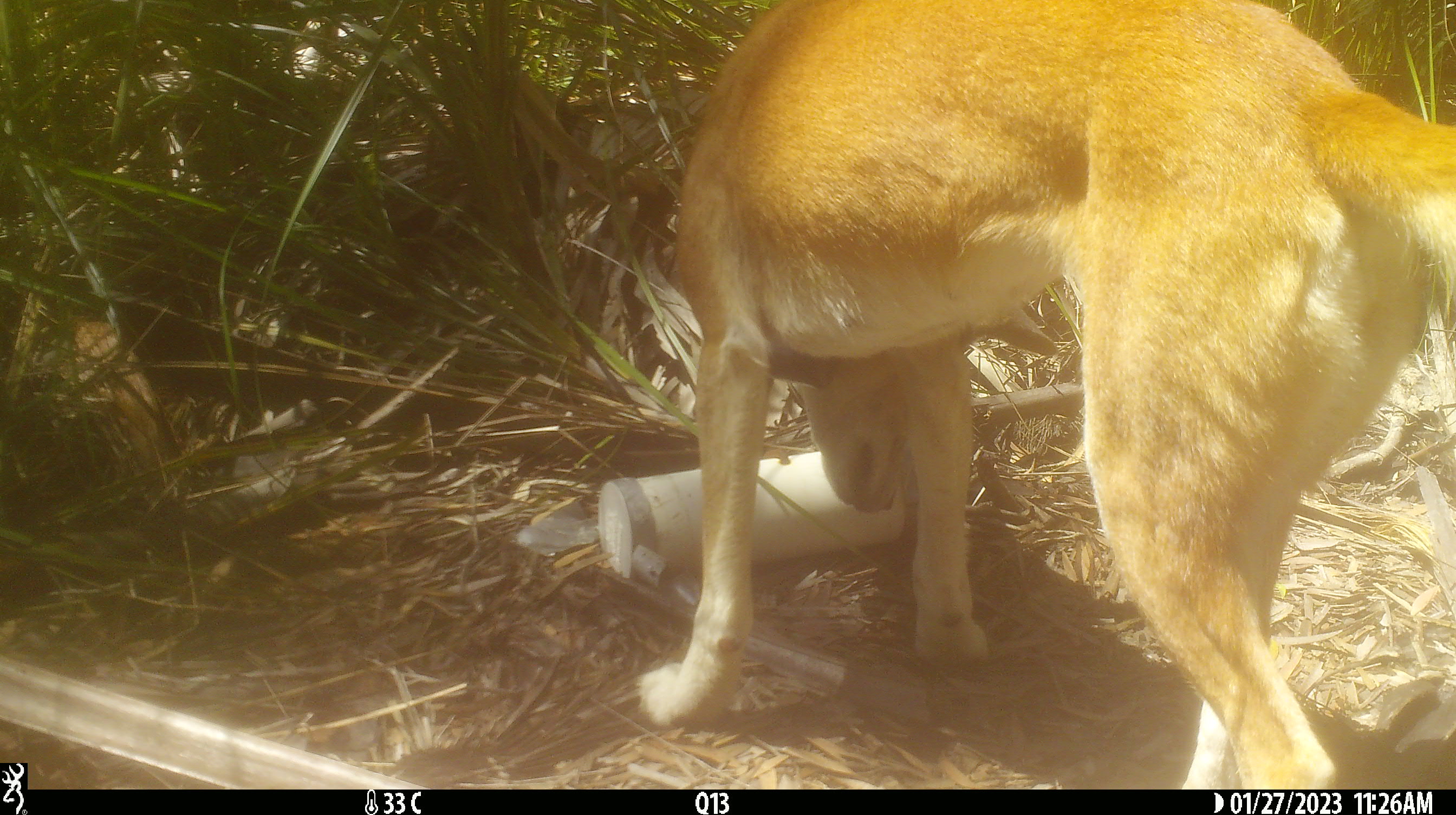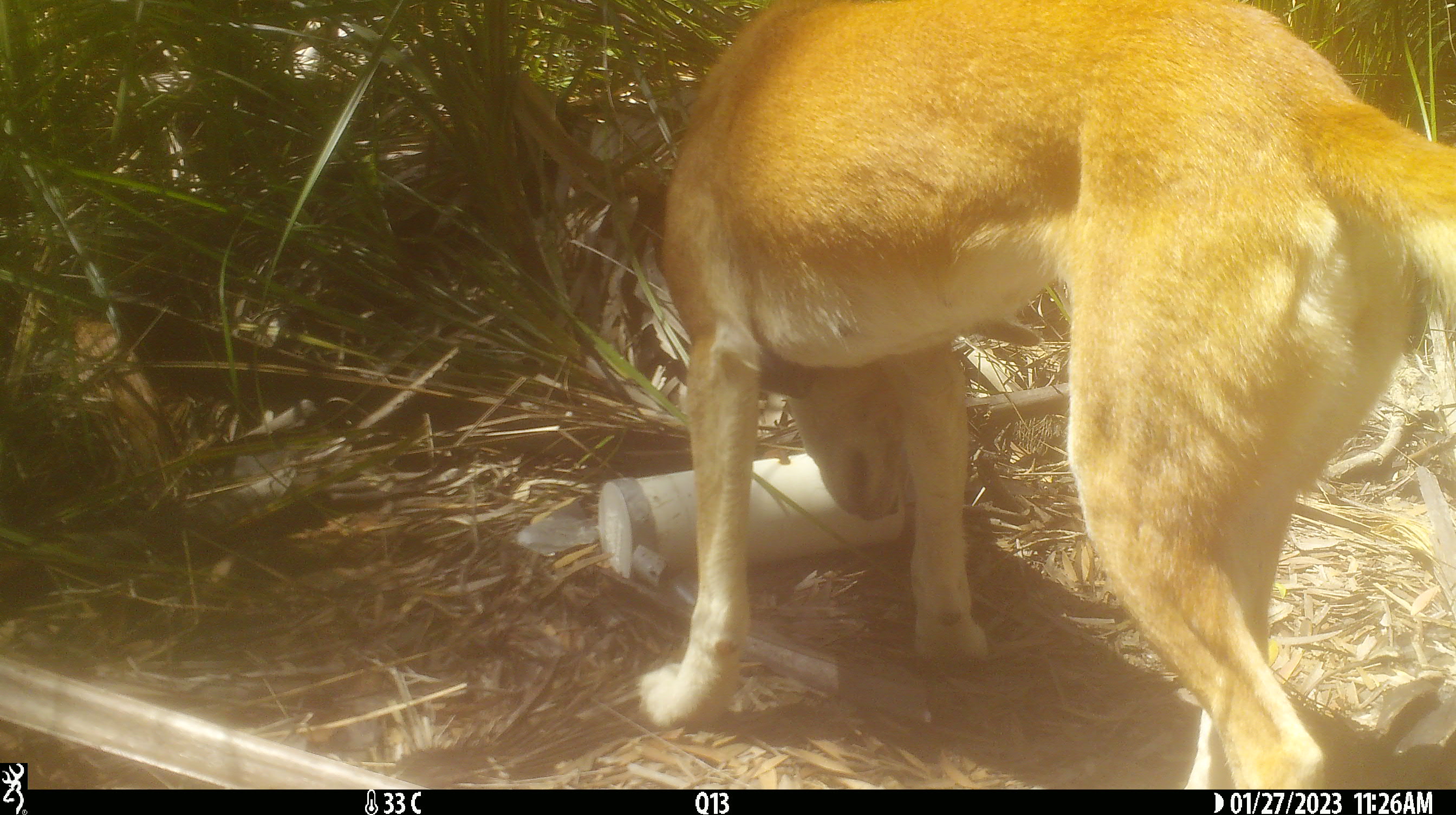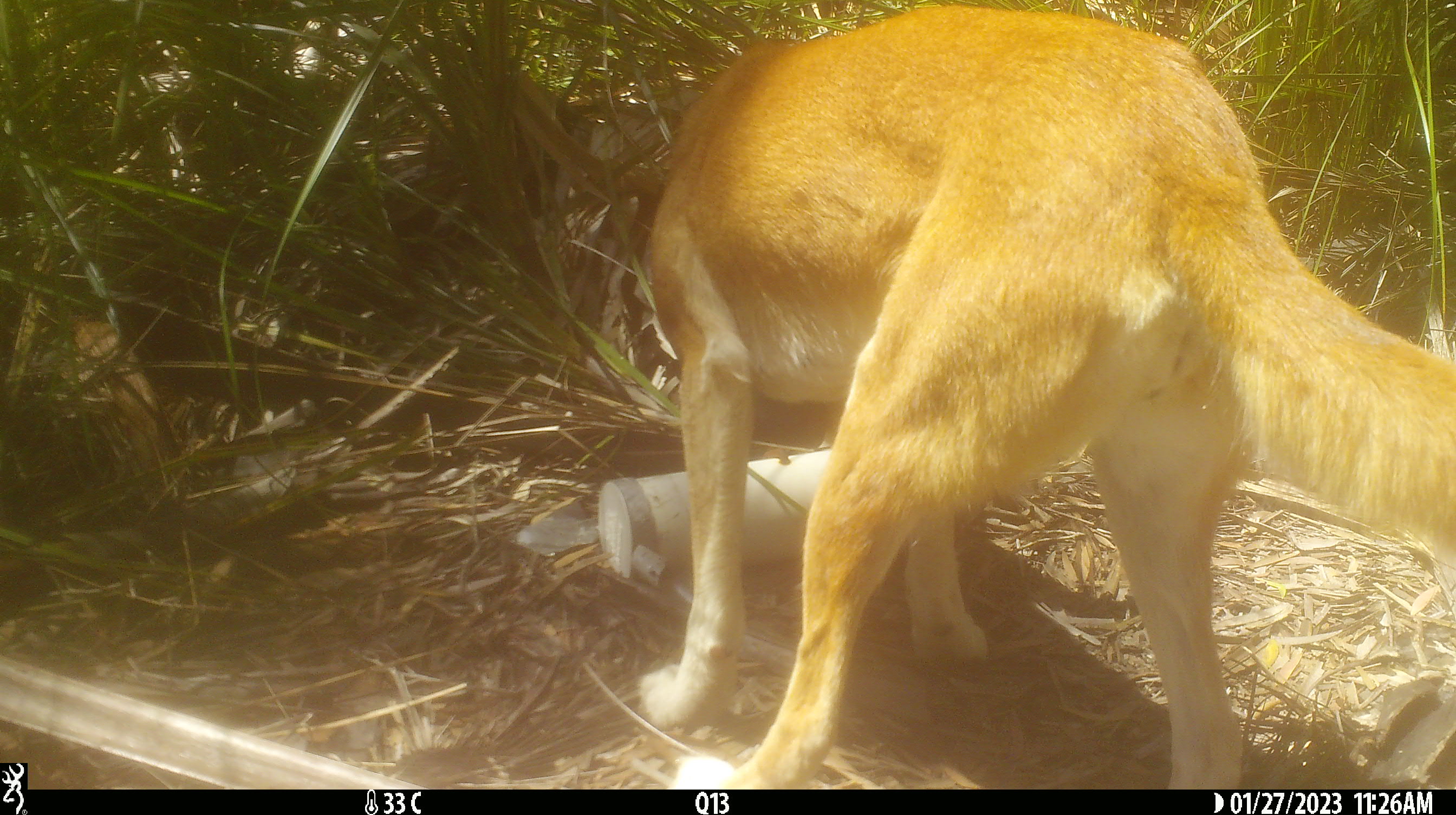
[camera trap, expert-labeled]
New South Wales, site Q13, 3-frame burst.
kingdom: Animalia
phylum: Chordata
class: Mammalia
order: Carnivora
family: Canidae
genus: Canis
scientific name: Canis familiaris dingo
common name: dingo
Dingo (Canis familiaris dingo).